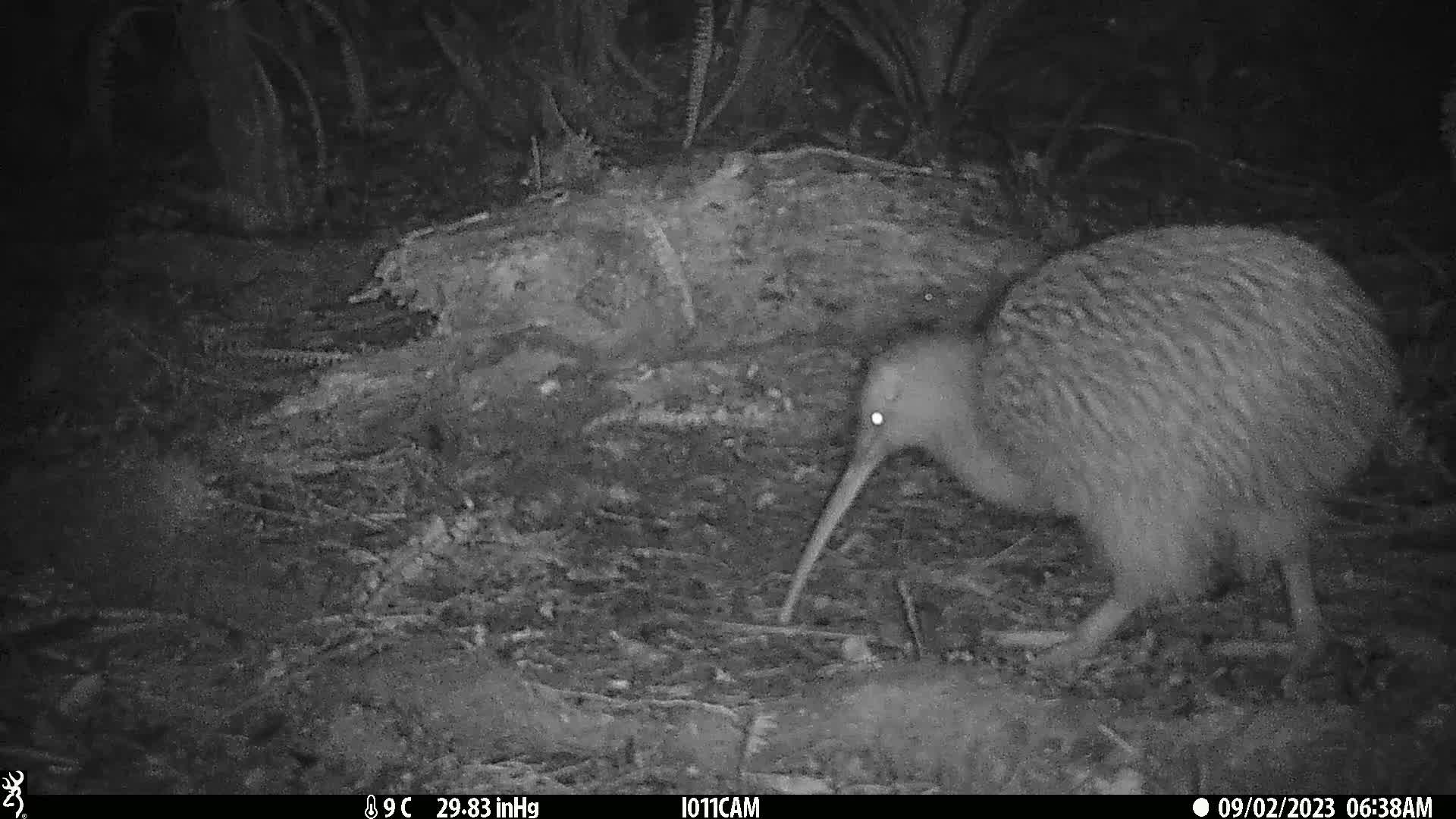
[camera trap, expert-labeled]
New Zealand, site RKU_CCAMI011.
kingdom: Animalia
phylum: Chordata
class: Aves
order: Apterygiformes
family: Apterygidae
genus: Apteryx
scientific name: Apteryx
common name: kiwi